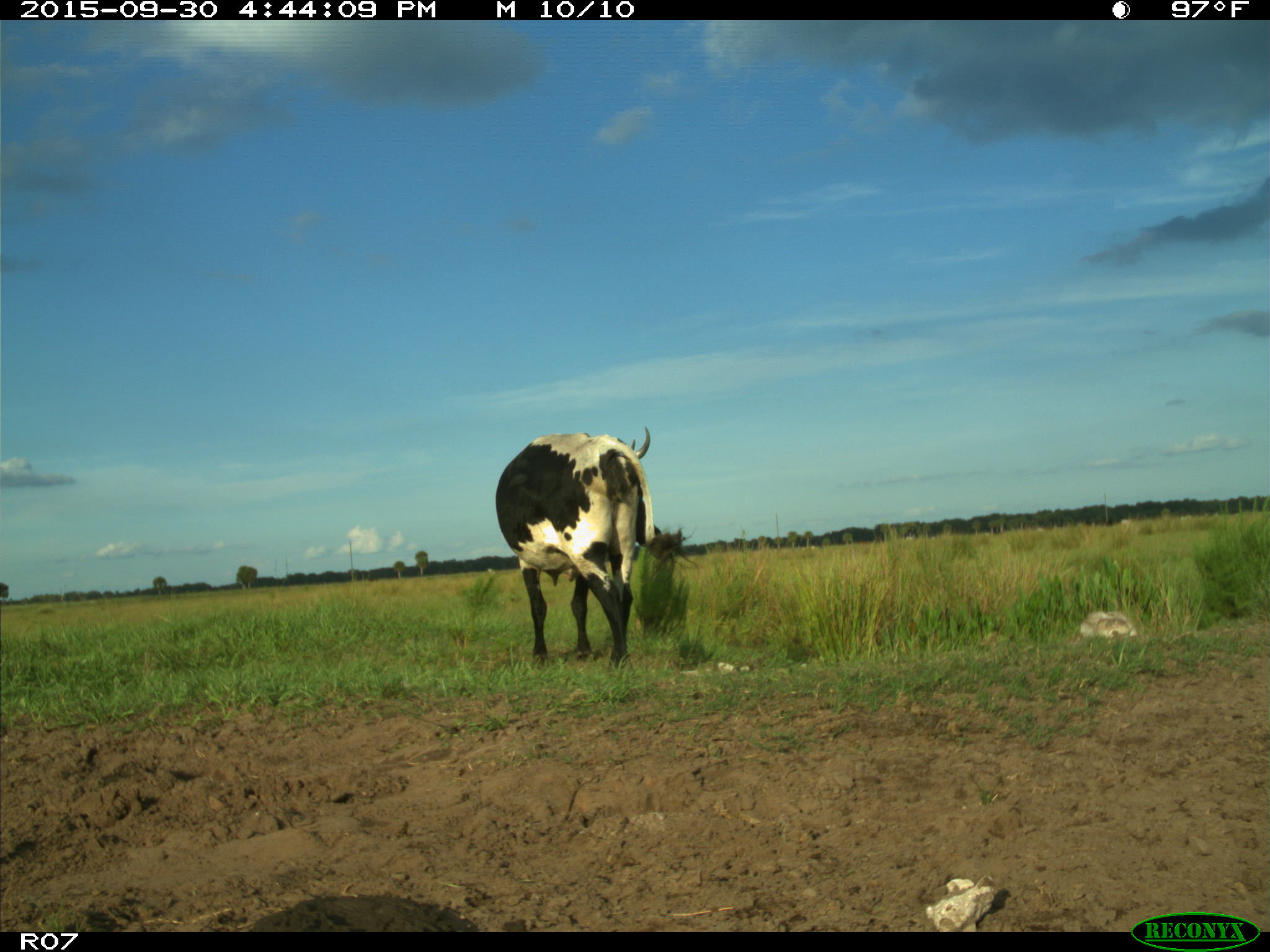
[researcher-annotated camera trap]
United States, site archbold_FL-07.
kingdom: Animalia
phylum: Chordata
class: Mammalia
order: Artiodactyla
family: Bovidae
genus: Bos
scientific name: Bos taurus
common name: domestic cow